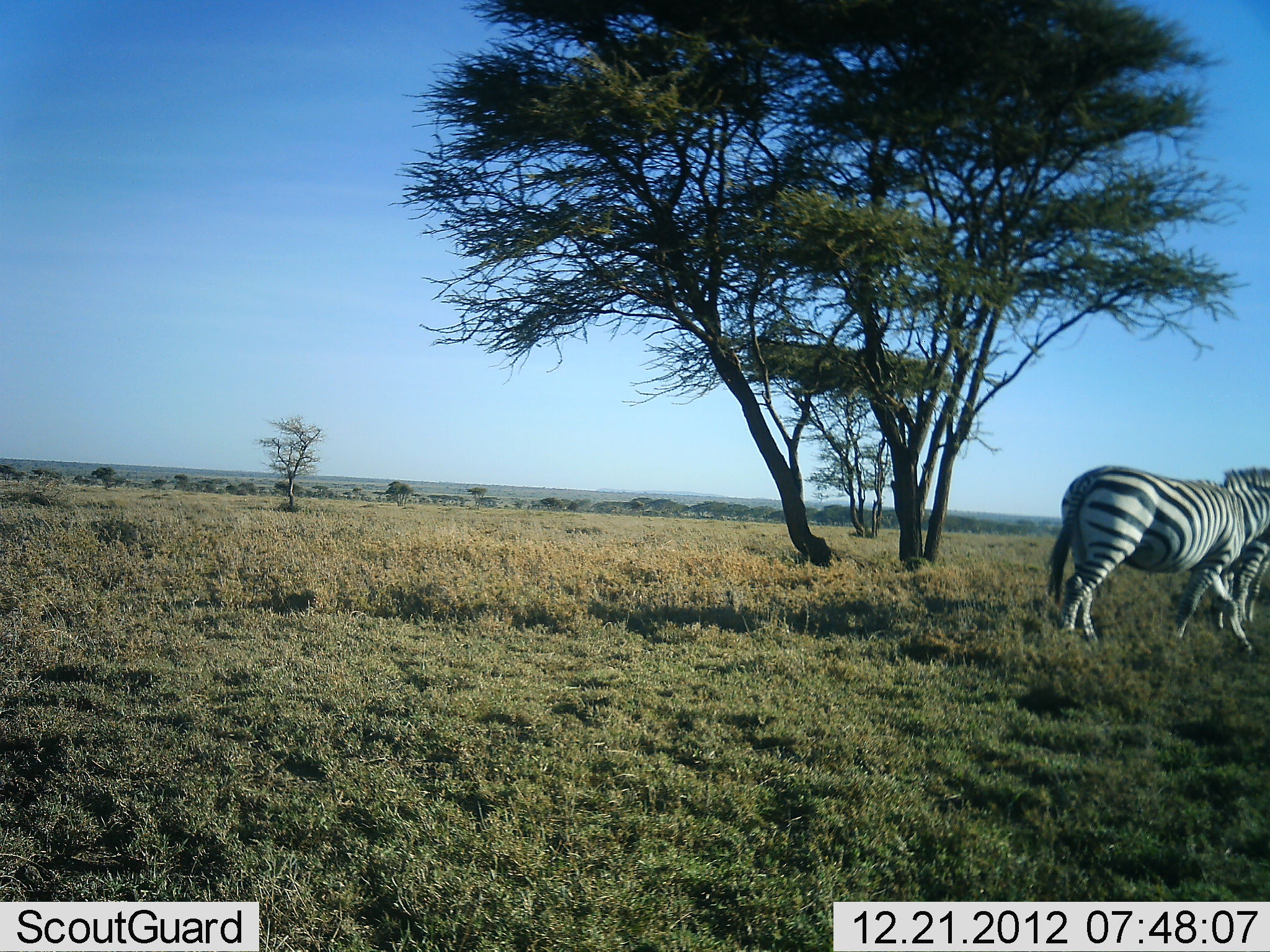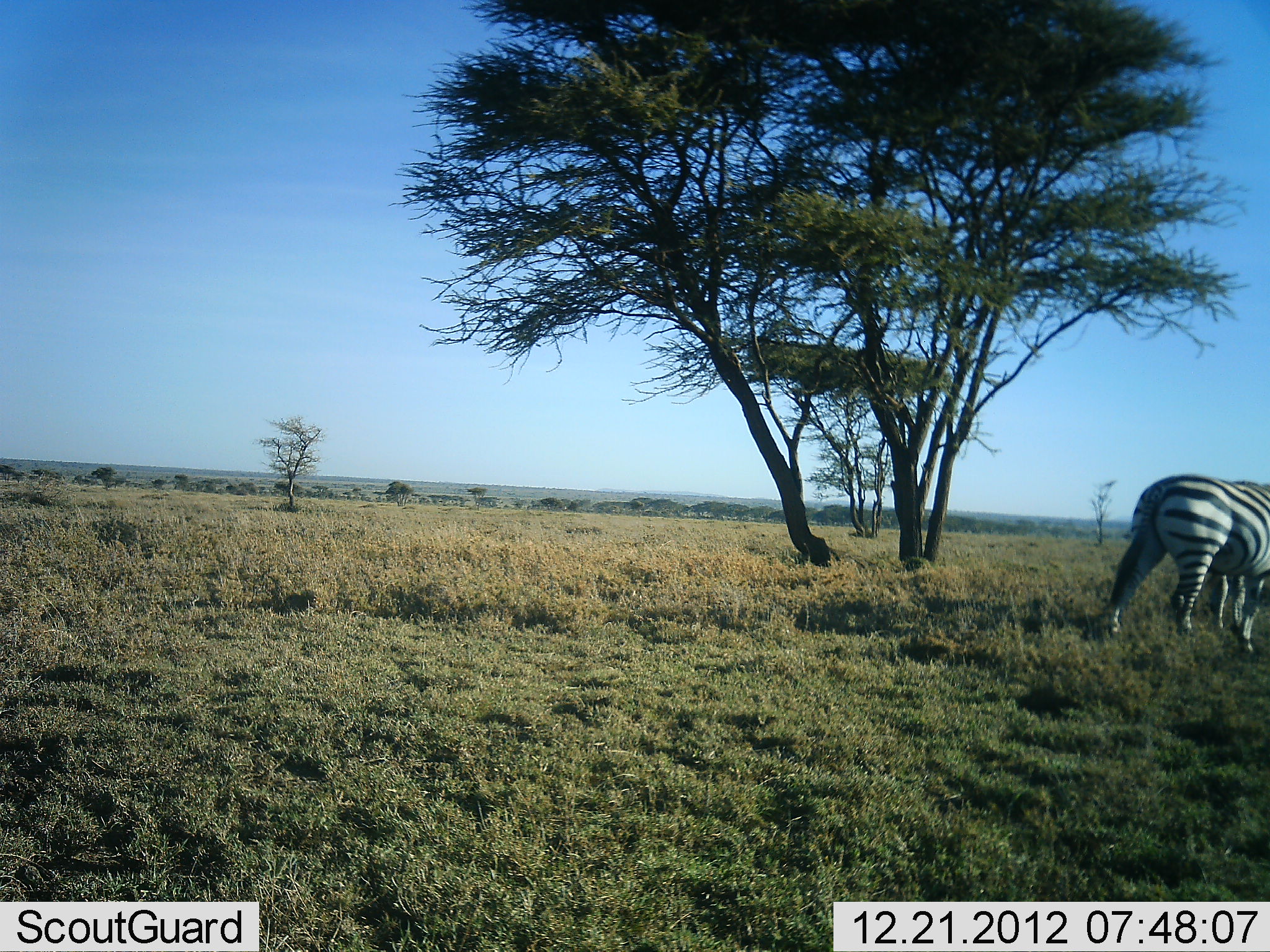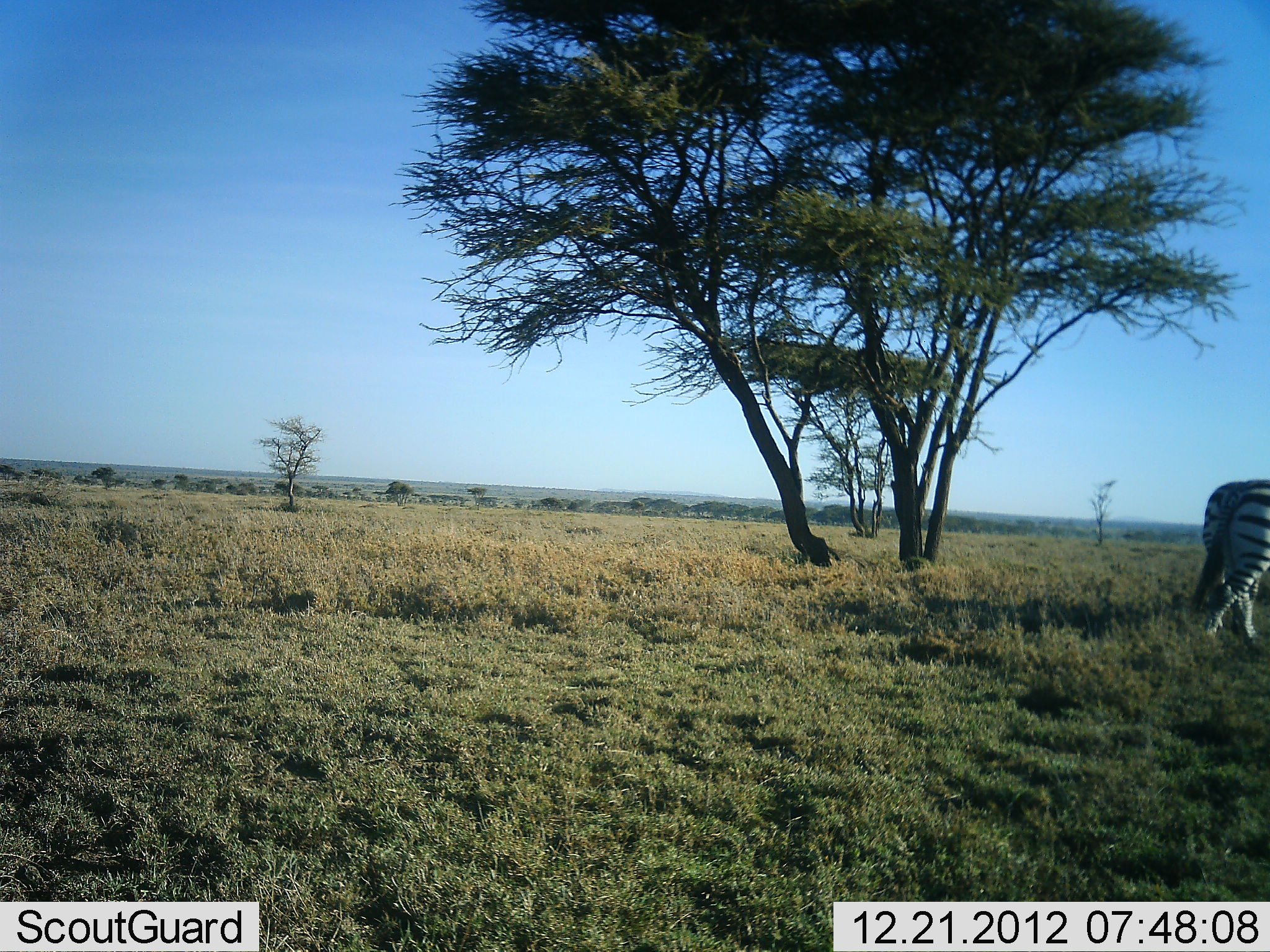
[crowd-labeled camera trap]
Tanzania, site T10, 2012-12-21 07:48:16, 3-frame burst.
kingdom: Animalia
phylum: Chordata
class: Mammalia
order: Perissodactyla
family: Equidae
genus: Equus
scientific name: Equus quagga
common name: plains zebra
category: zebra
Zebra (plains zebra) (Equus quagga), count 2. Behavior (volunteer vote fractions): standing 10%, resting 0%, moving 100%, interacting 0%. Young present (vote fraction): 0%. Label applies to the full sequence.